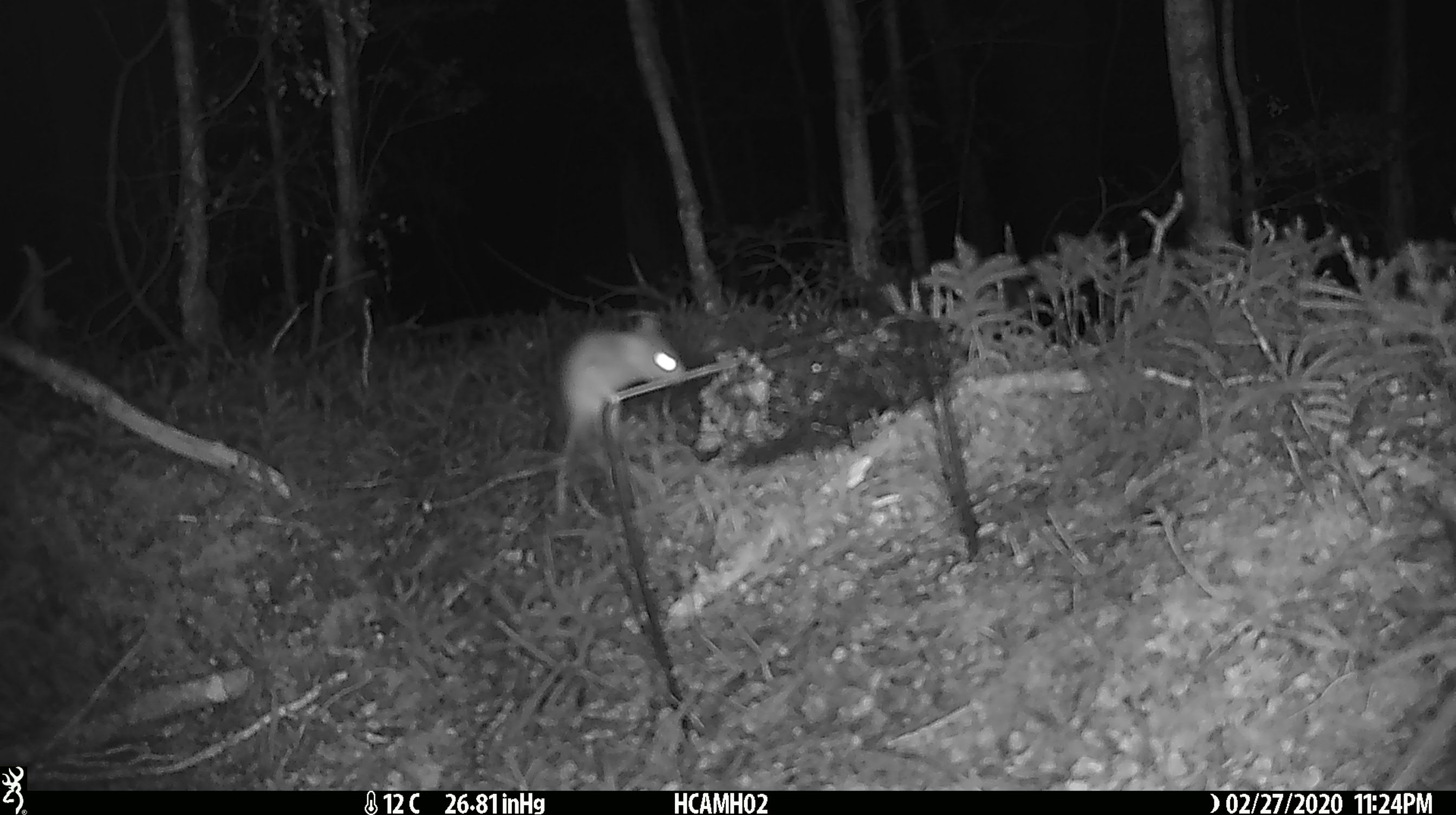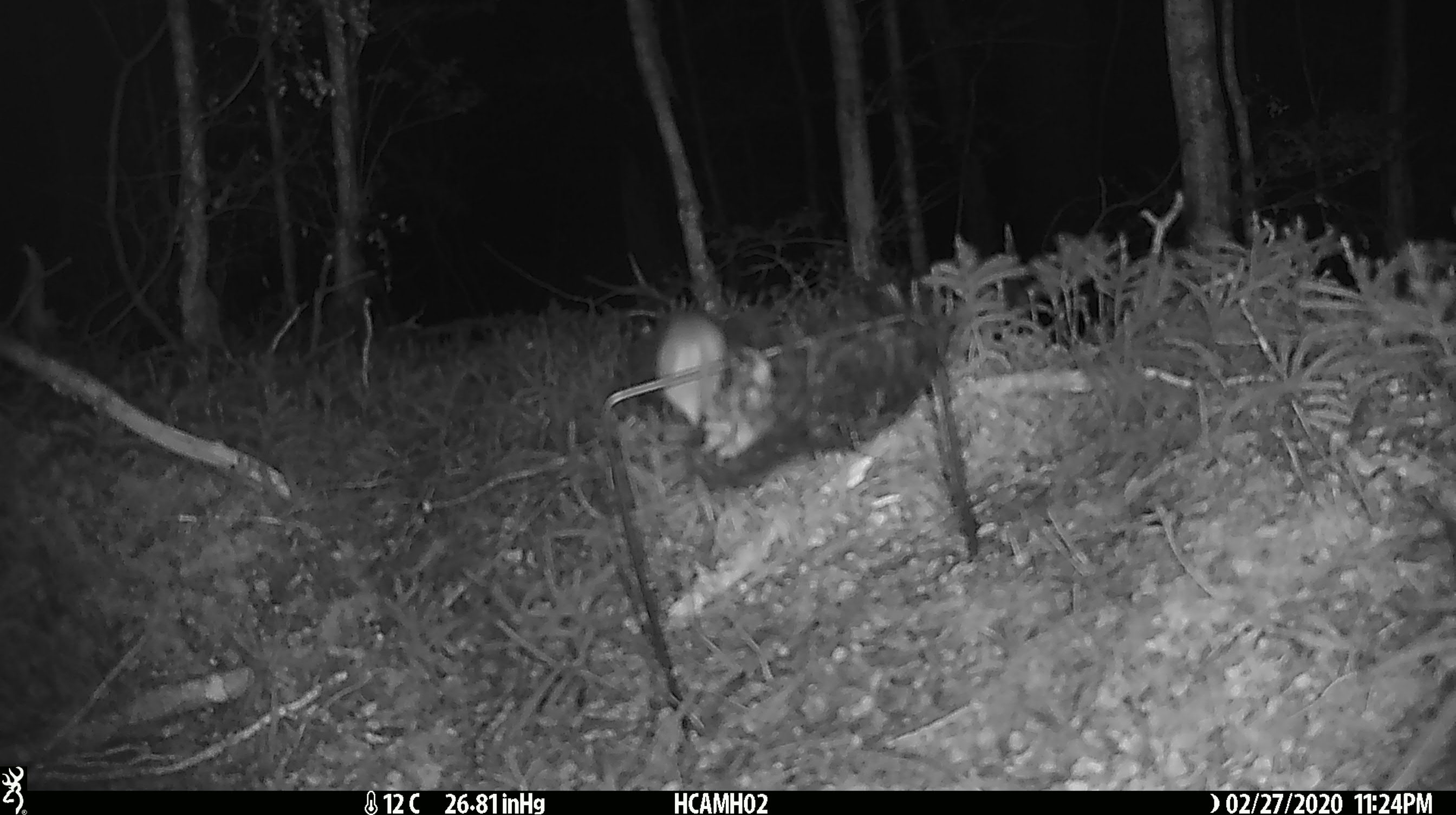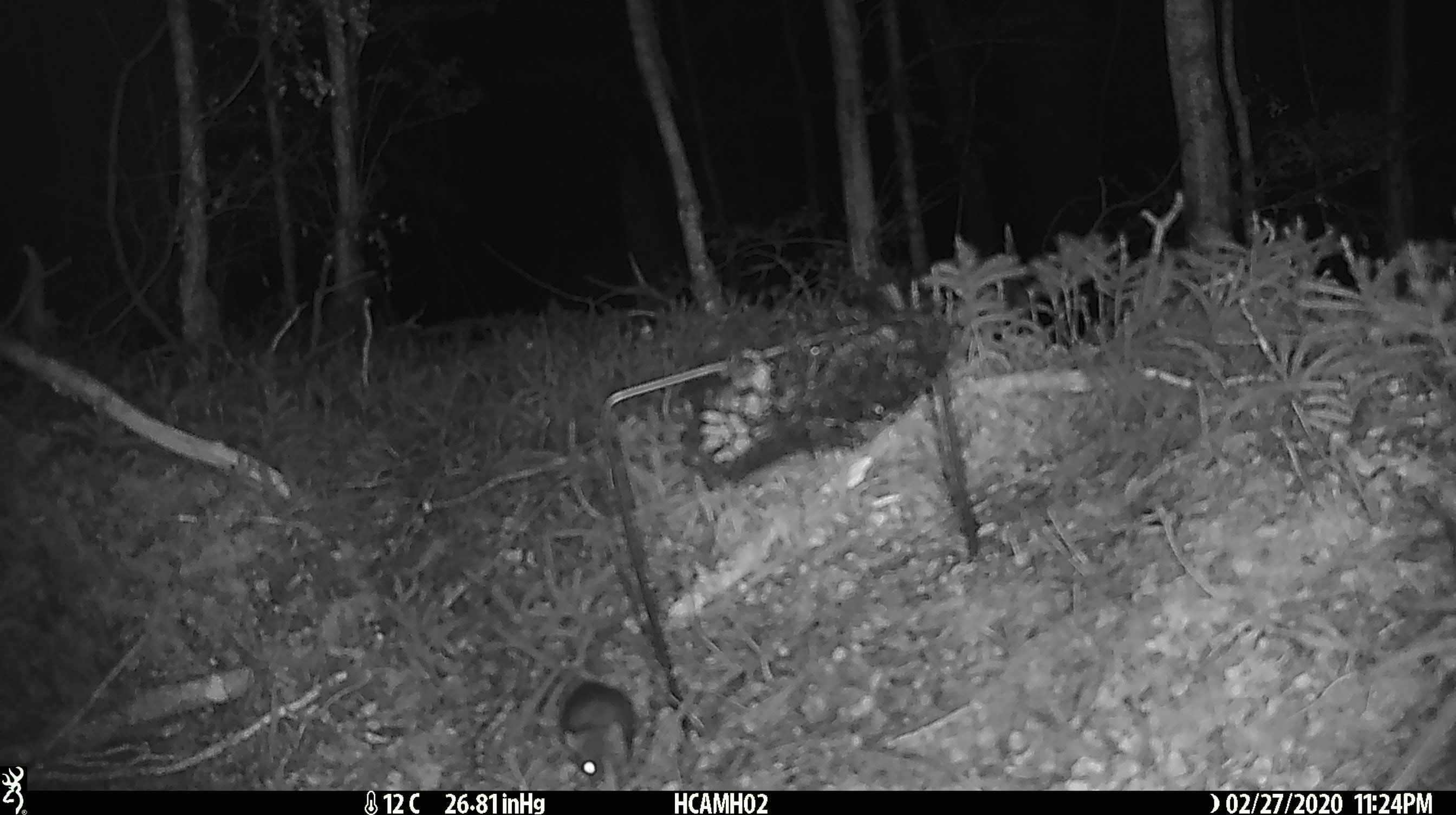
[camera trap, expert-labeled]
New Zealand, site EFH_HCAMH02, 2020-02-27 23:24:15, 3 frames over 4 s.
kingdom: Animalia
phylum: Chordata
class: Mammalia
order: Rodentia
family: Muridae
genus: Mus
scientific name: Mus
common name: mouse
Mouse (Mus).